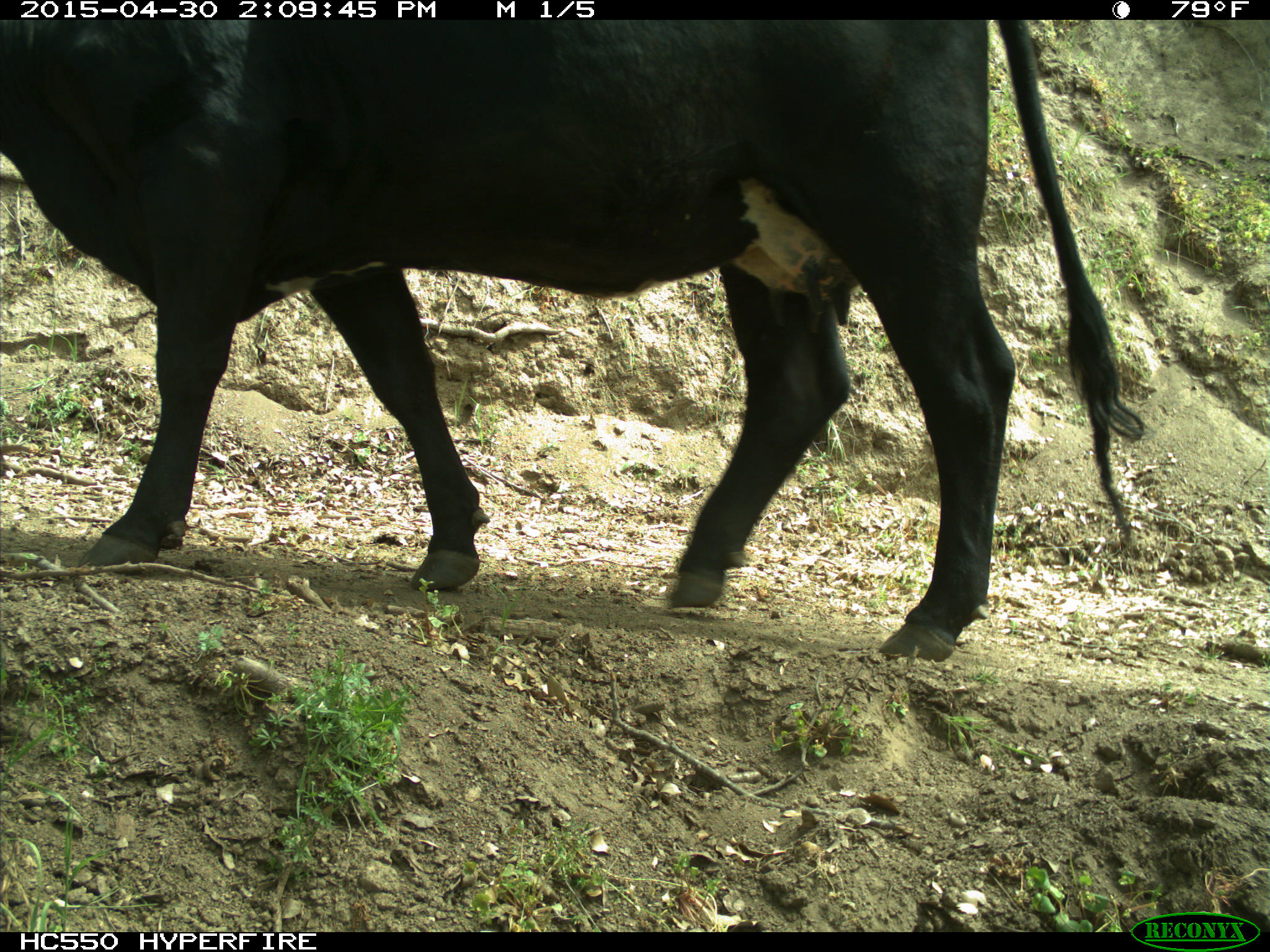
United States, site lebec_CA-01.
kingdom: Animalia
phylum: Chordata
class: Mammalia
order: Artiodactyla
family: Bovidae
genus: Bos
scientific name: Bos taurus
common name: domestic cow